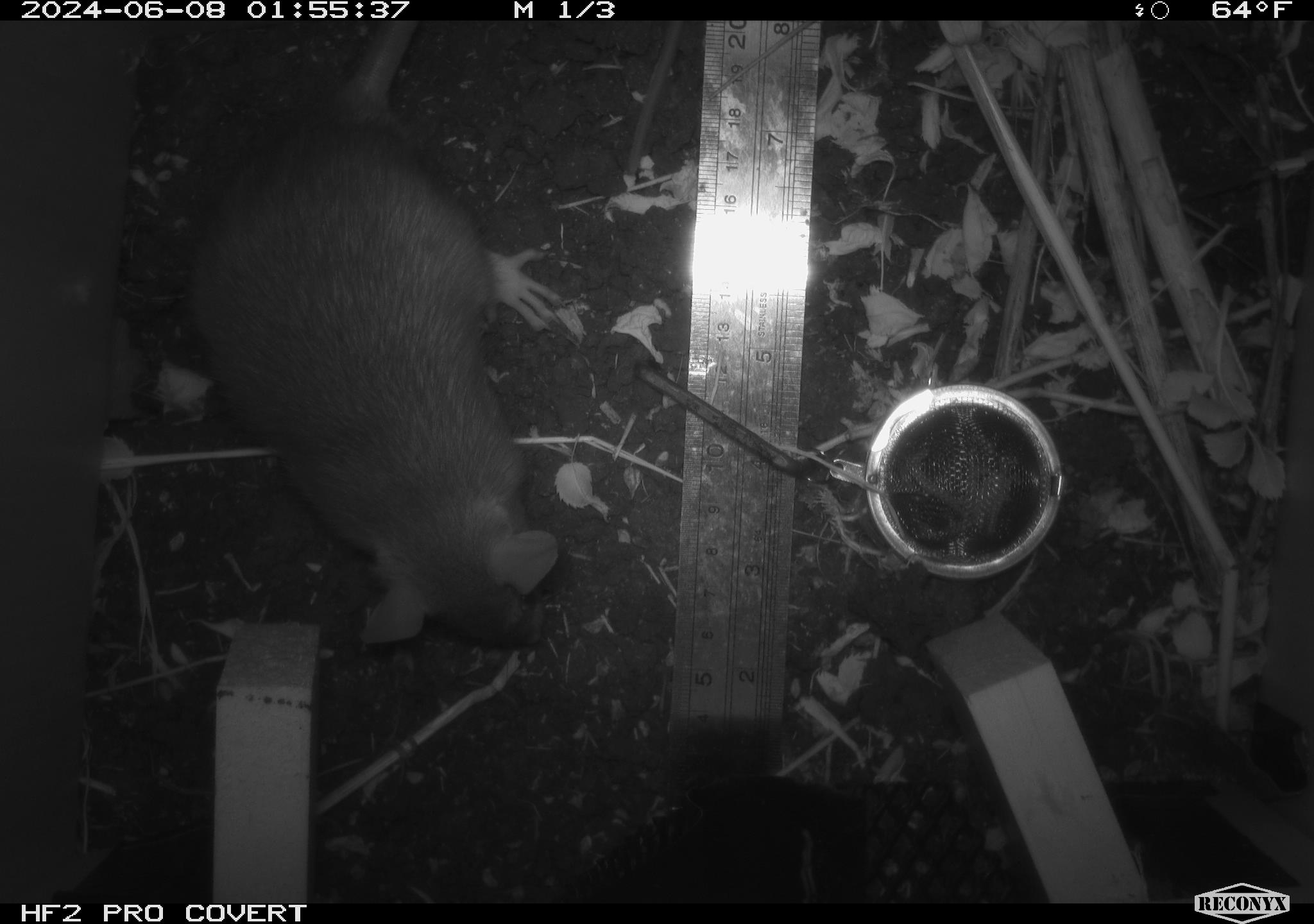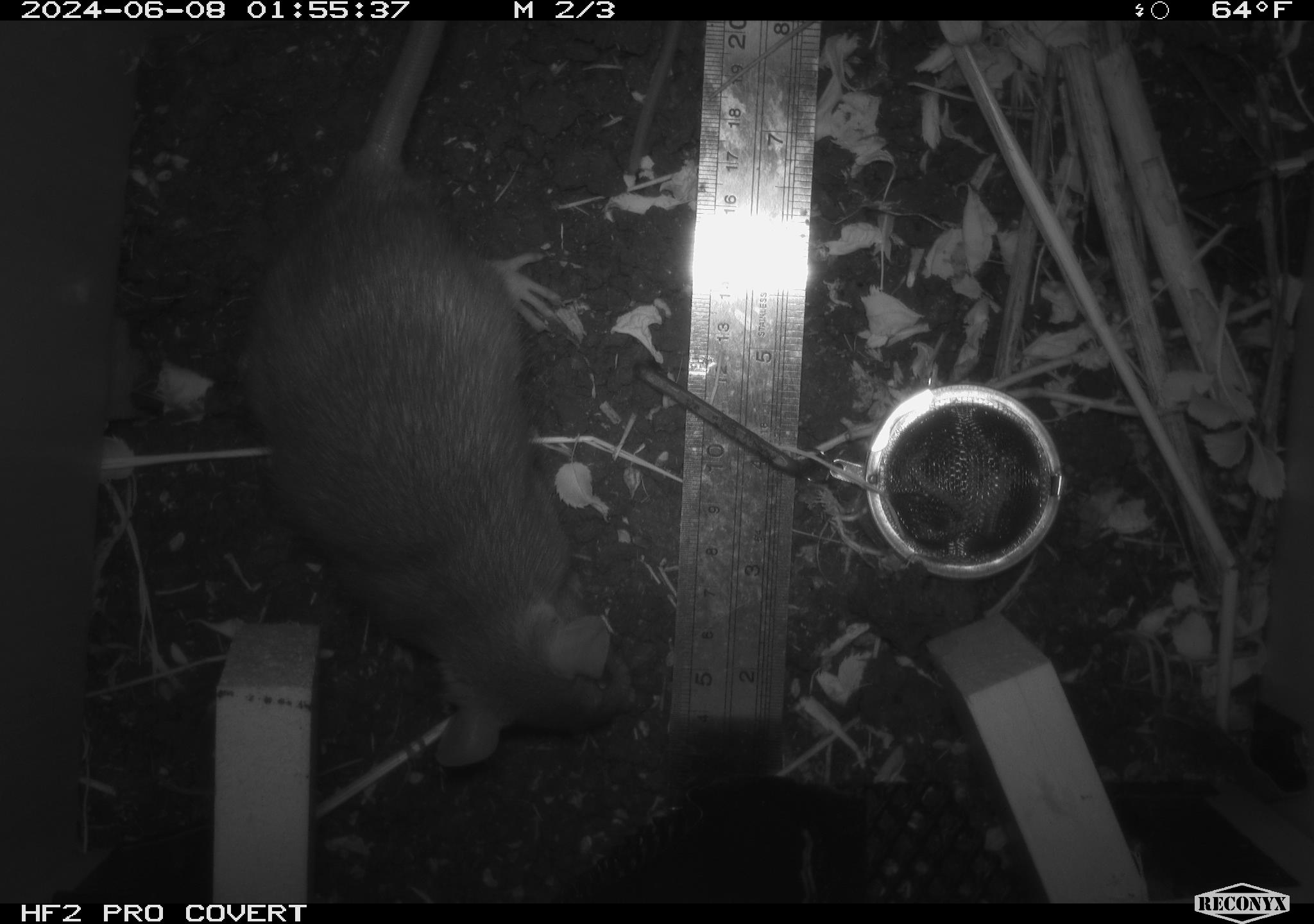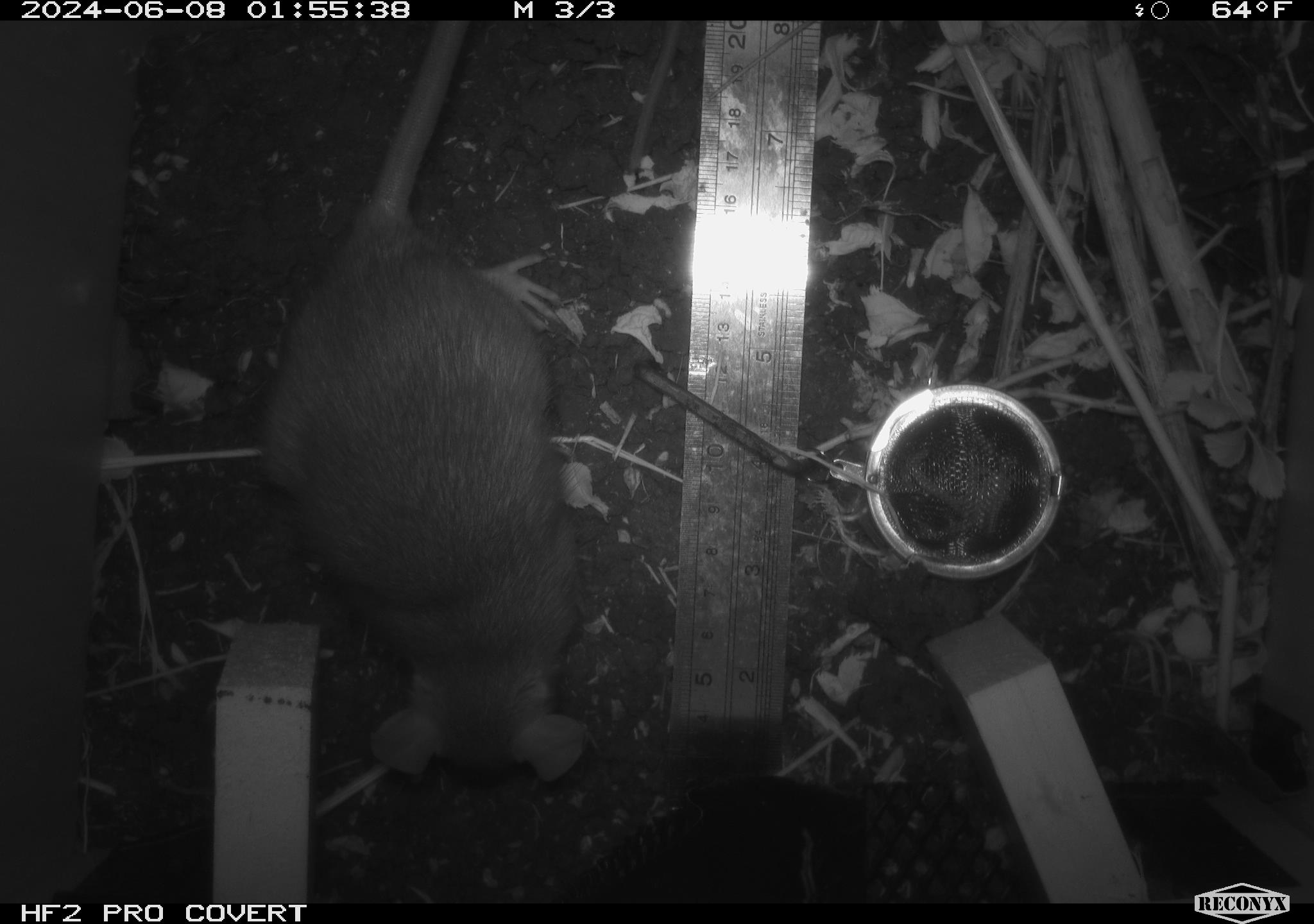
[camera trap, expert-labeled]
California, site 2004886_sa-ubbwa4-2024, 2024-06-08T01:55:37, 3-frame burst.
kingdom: Animalia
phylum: Chordata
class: Mammalia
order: Rodentia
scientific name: Rodentia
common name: woodrat or rat or mouse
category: woodrat or rat or mouse species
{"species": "woodrat or rat or mouse species (woodrat or rat or mouse) (Rodentia)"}